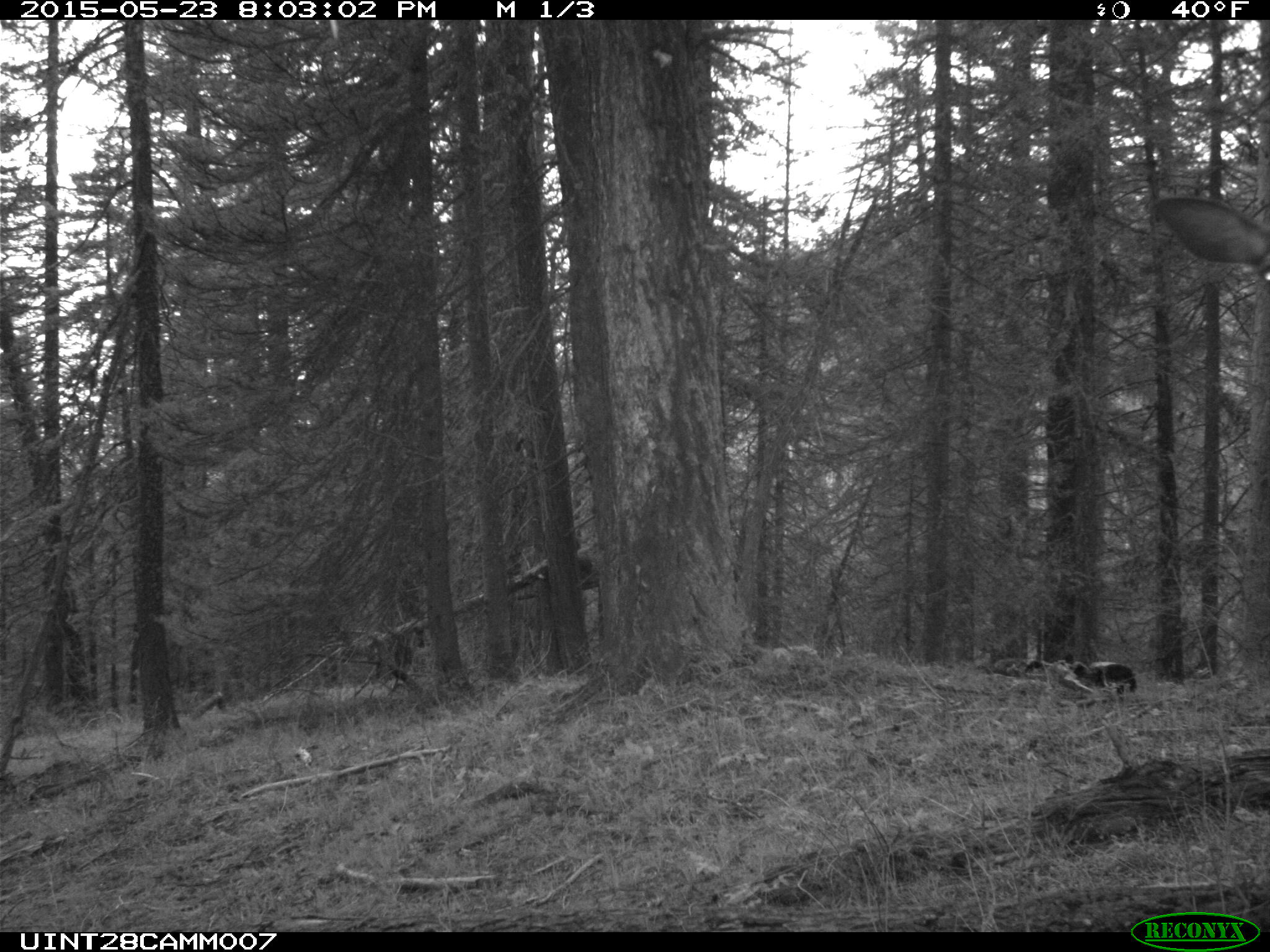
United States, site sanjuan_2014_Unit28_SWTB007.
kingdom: Animalia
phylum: Chordata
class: Mammalia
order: Artiodactyla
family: Cervidae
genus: Cervus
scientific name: Cervus elaphus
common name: red deer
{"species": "Cervus elaphus (red deer)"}